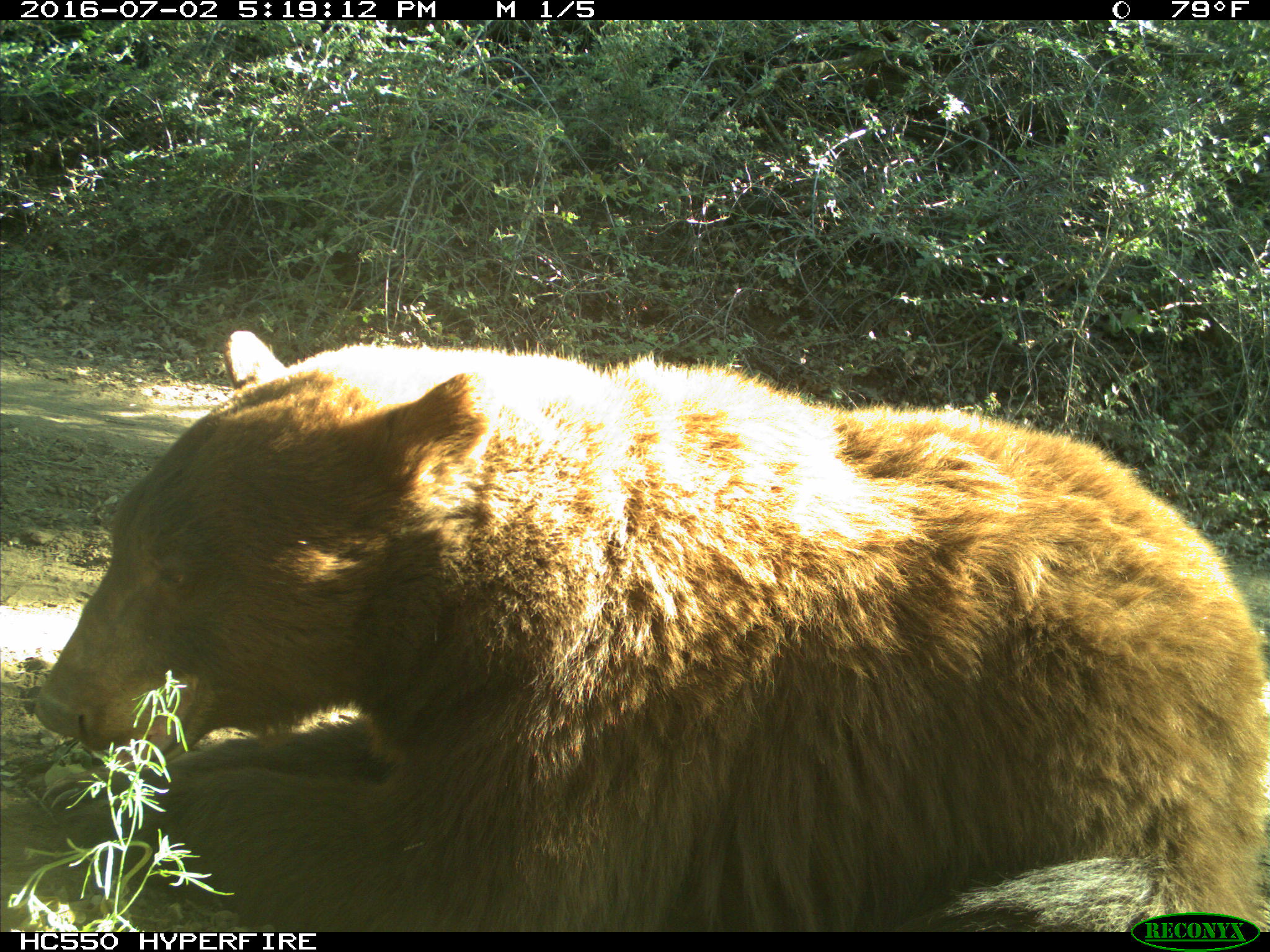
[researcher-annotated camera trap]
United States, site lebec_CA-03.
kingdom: Animalia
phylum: Chordata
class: Mammalia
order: Carnivora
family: Ursidae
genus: Ursus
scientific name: Ursus americanus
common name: american black bear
Ursus americanus (american black bear).